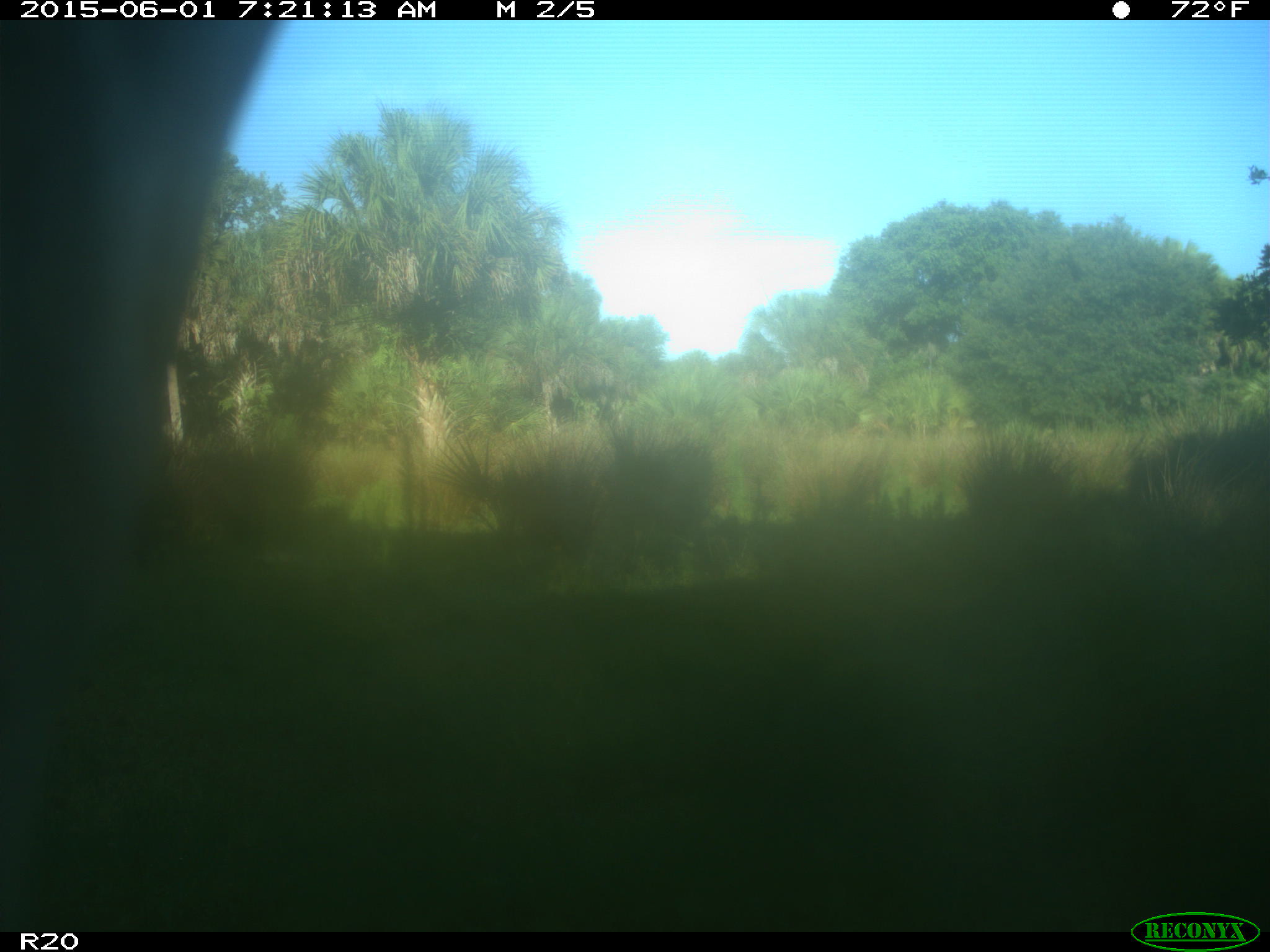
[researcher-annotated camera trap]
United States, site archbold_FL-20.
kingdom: Animalia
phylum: Chordata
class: Mammalia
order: Artiodactyla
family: Bovidae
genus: Bos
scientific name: Bos taurus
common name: domestic cow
Bos taurus (domestic cow).